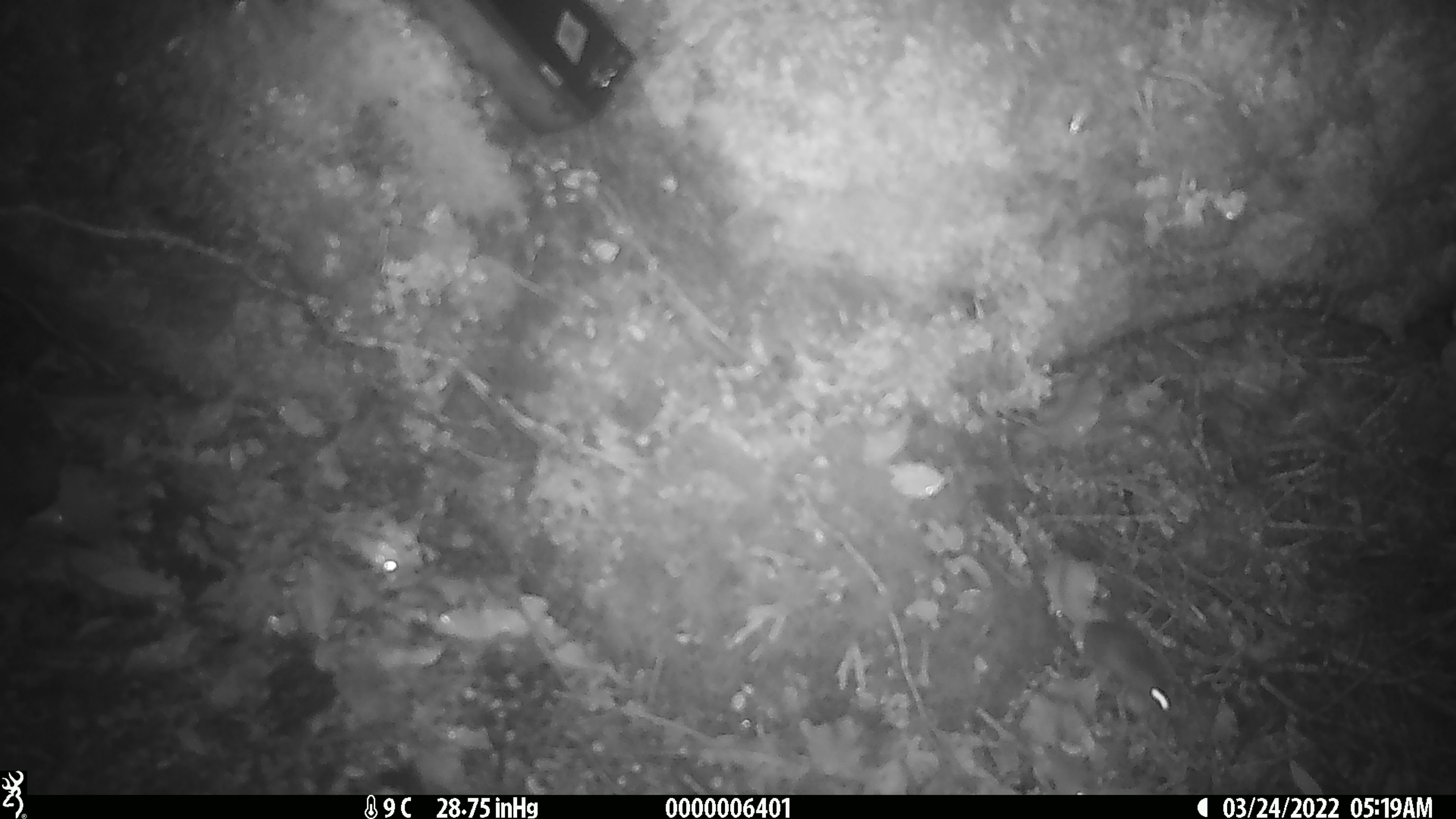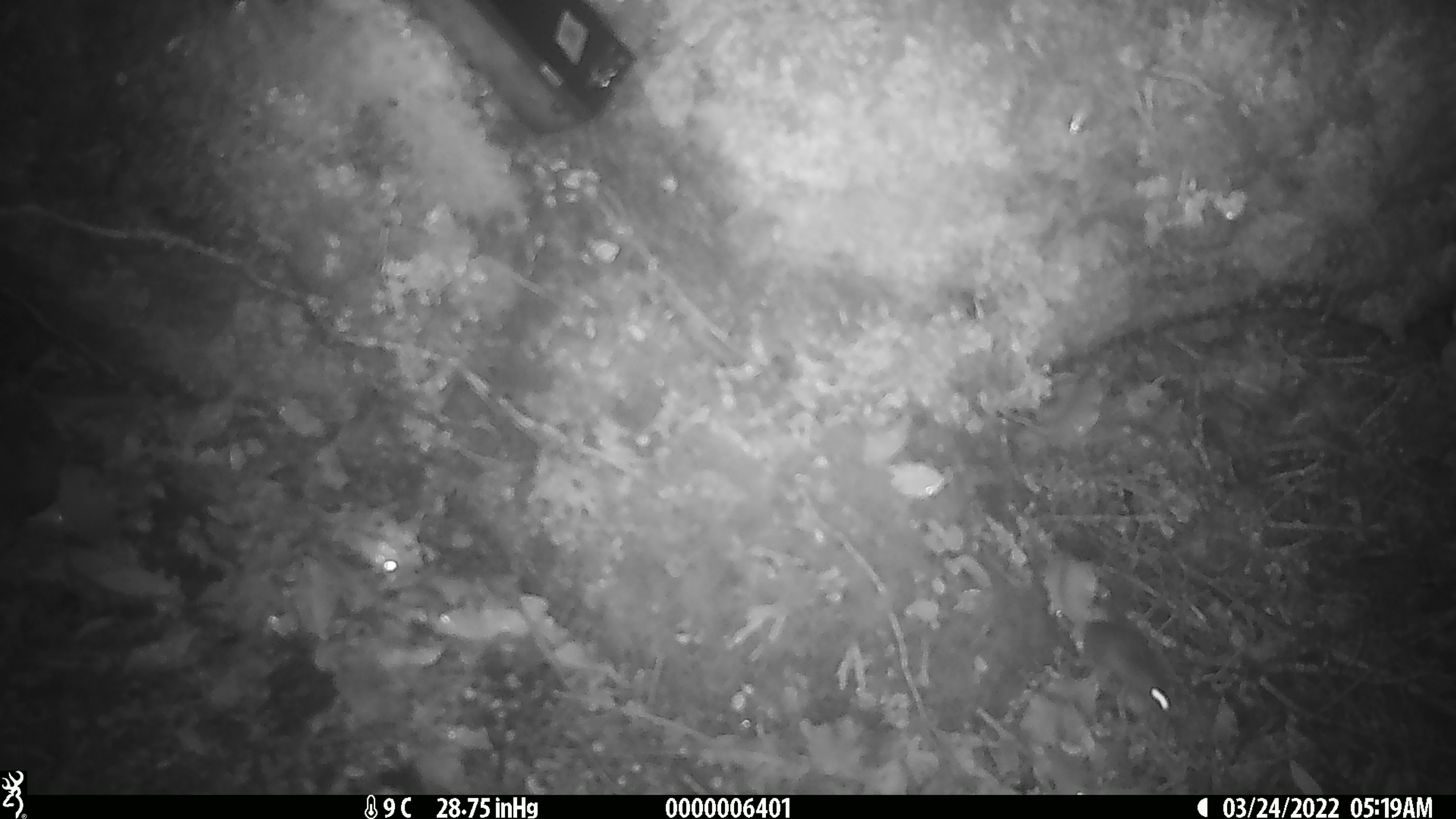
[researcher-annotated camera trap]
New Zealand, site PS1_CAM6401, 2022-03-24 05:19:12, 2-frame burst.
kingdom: Animalia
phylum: Chordata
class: Mammalia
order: Rodentia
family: Muridae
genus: Mus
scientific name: Mus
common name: mouse